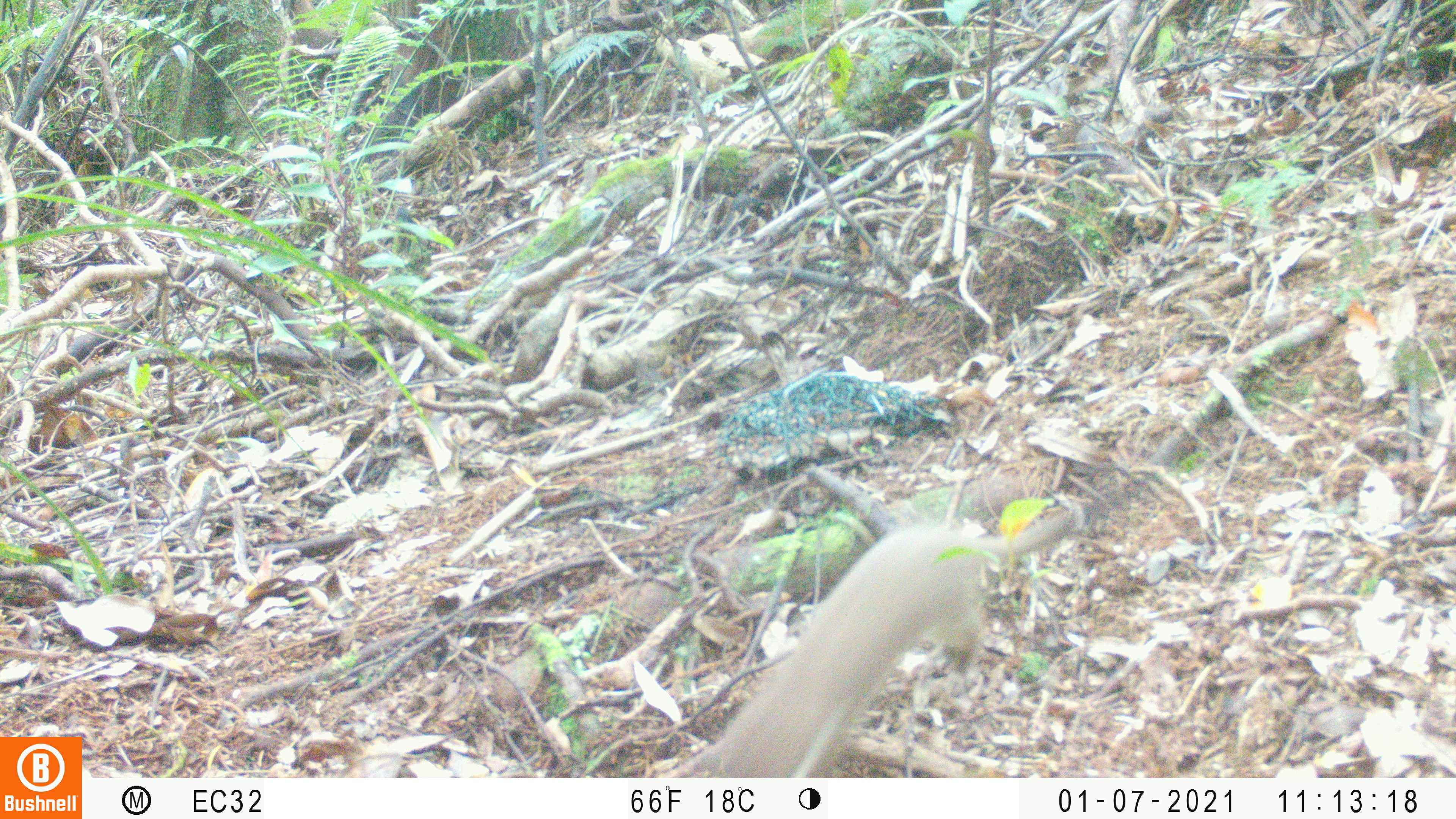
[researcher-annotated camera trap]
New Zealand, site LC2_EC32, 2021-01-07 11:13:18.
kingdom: Animalia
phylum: Chordata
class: Mammalia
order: Carnivora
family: Mustelidae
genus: Mustela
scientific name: Mustela erminea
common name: stoat